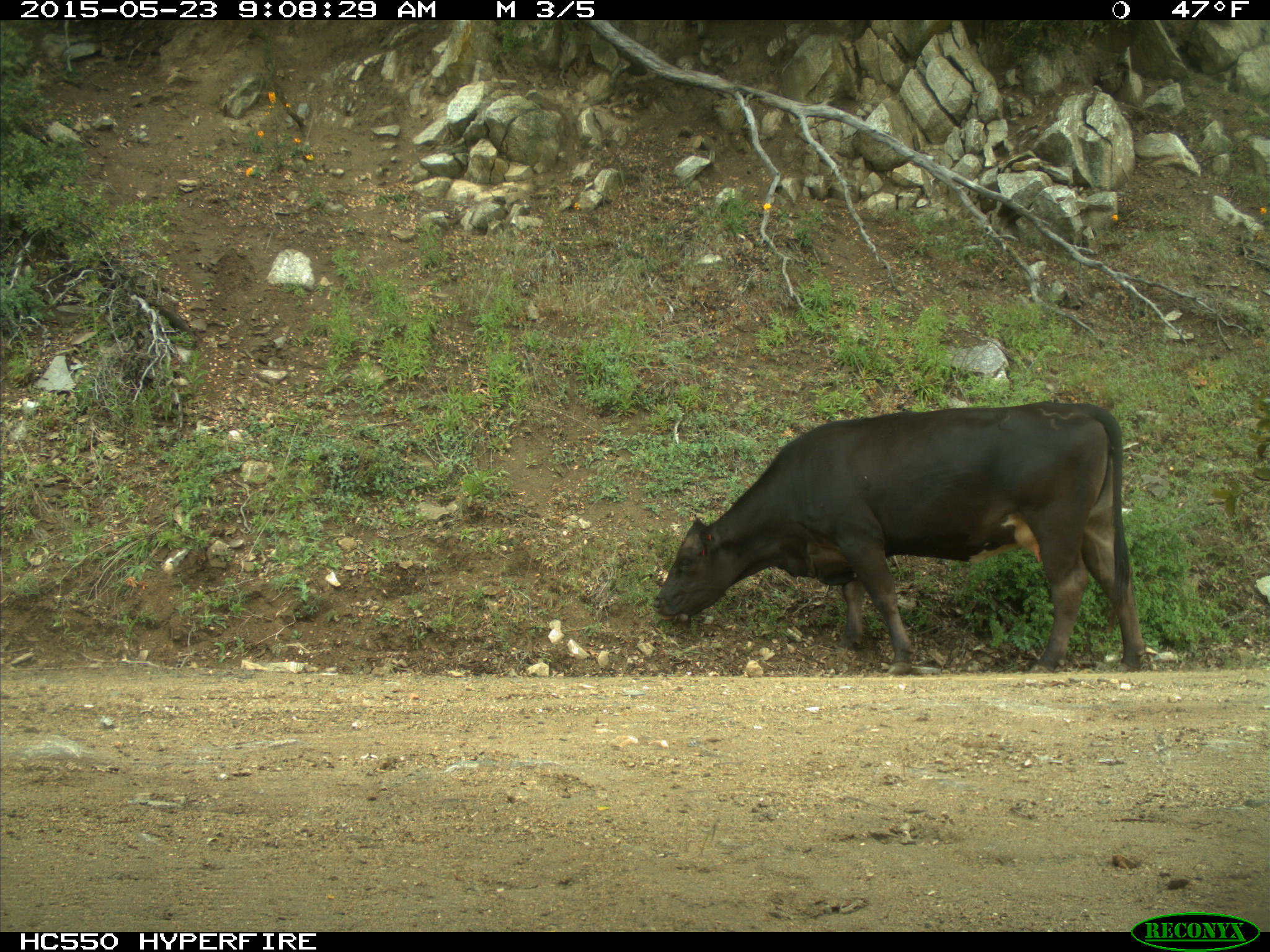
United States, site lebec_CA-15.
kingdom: Animalia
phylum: Chordata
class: Mammalia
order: Artiodactyla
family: Bovidae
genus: Bos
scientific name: Bos taurus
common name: domestic cow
Bos taurus (domestic cow).